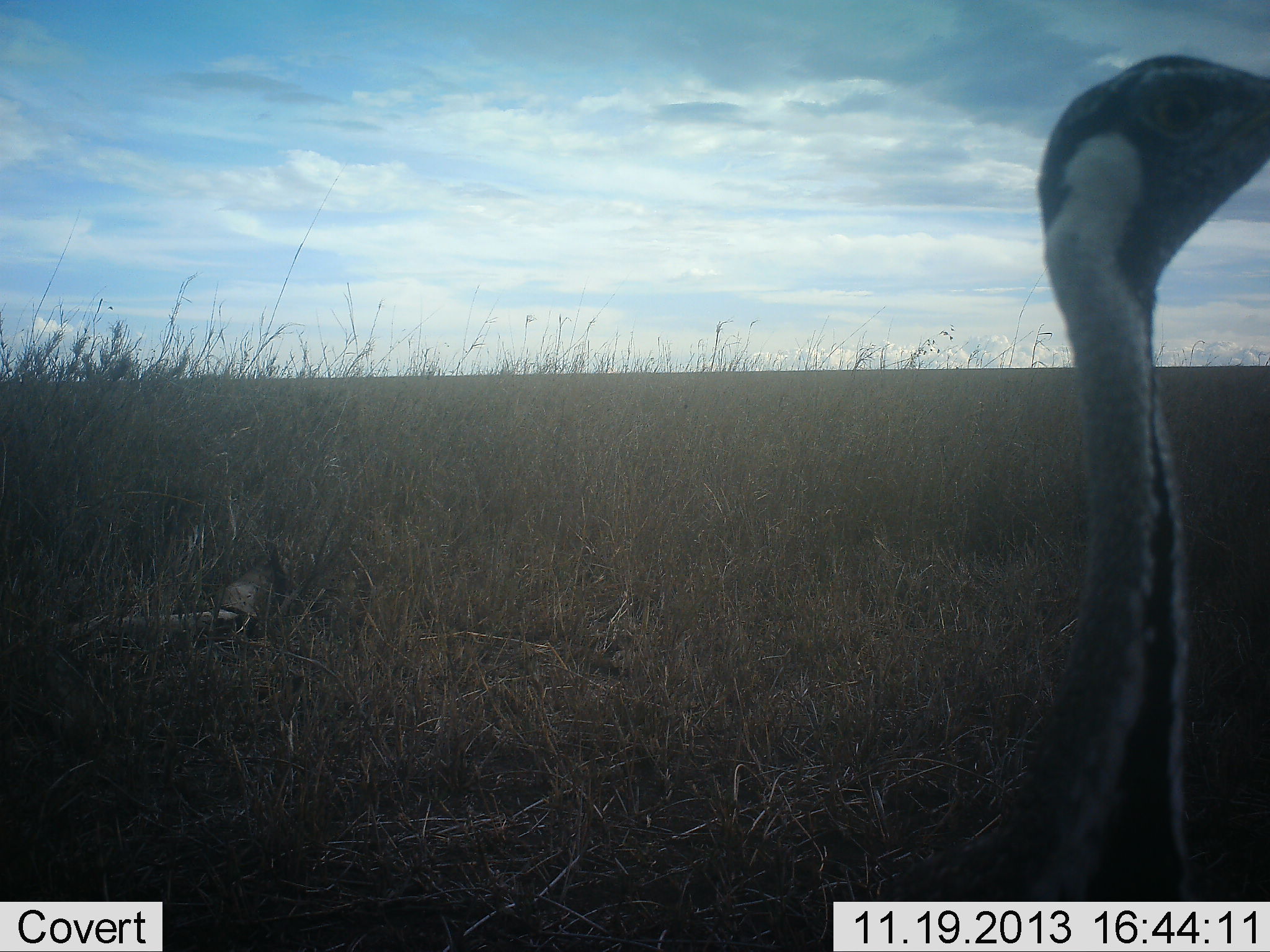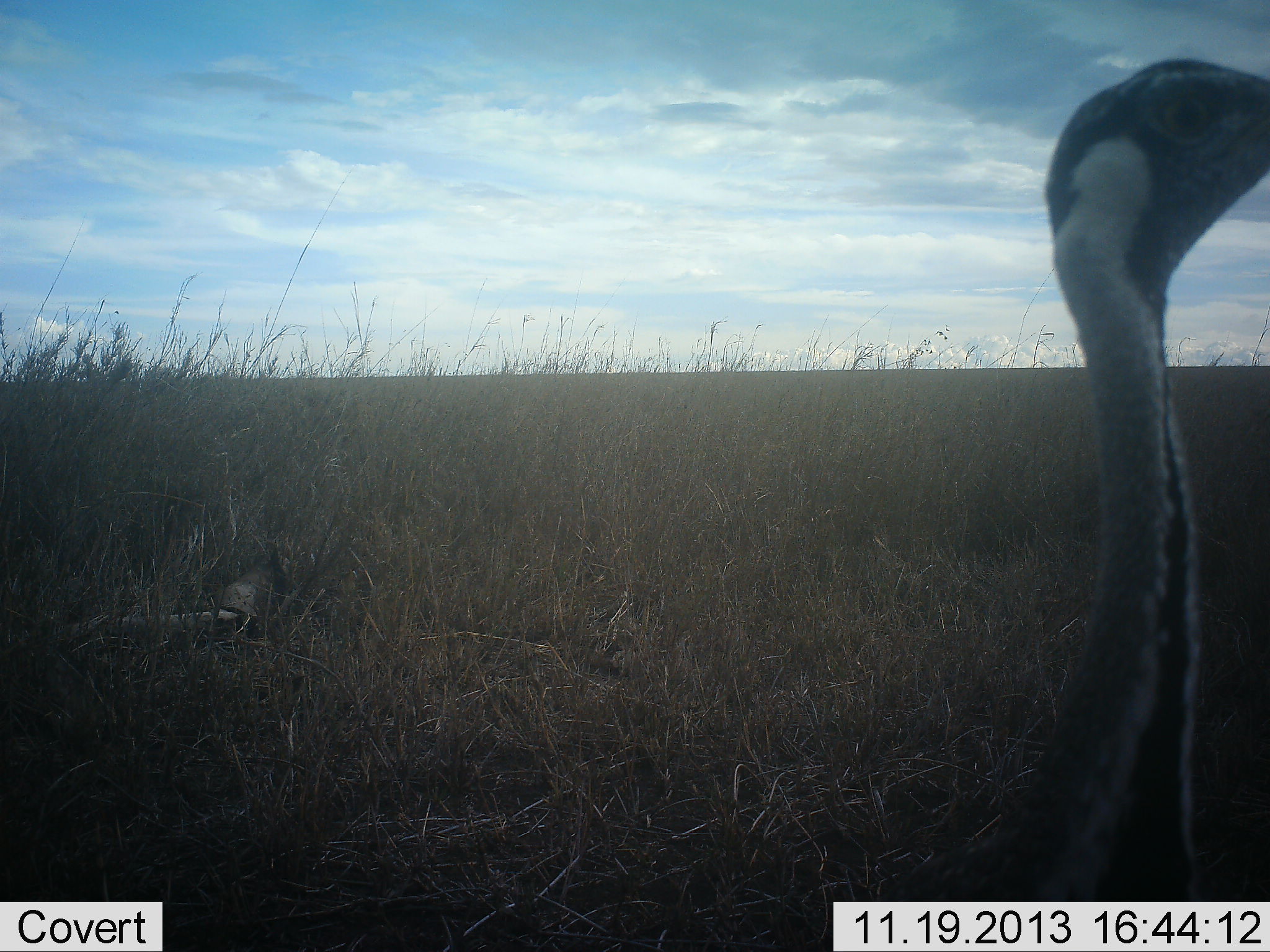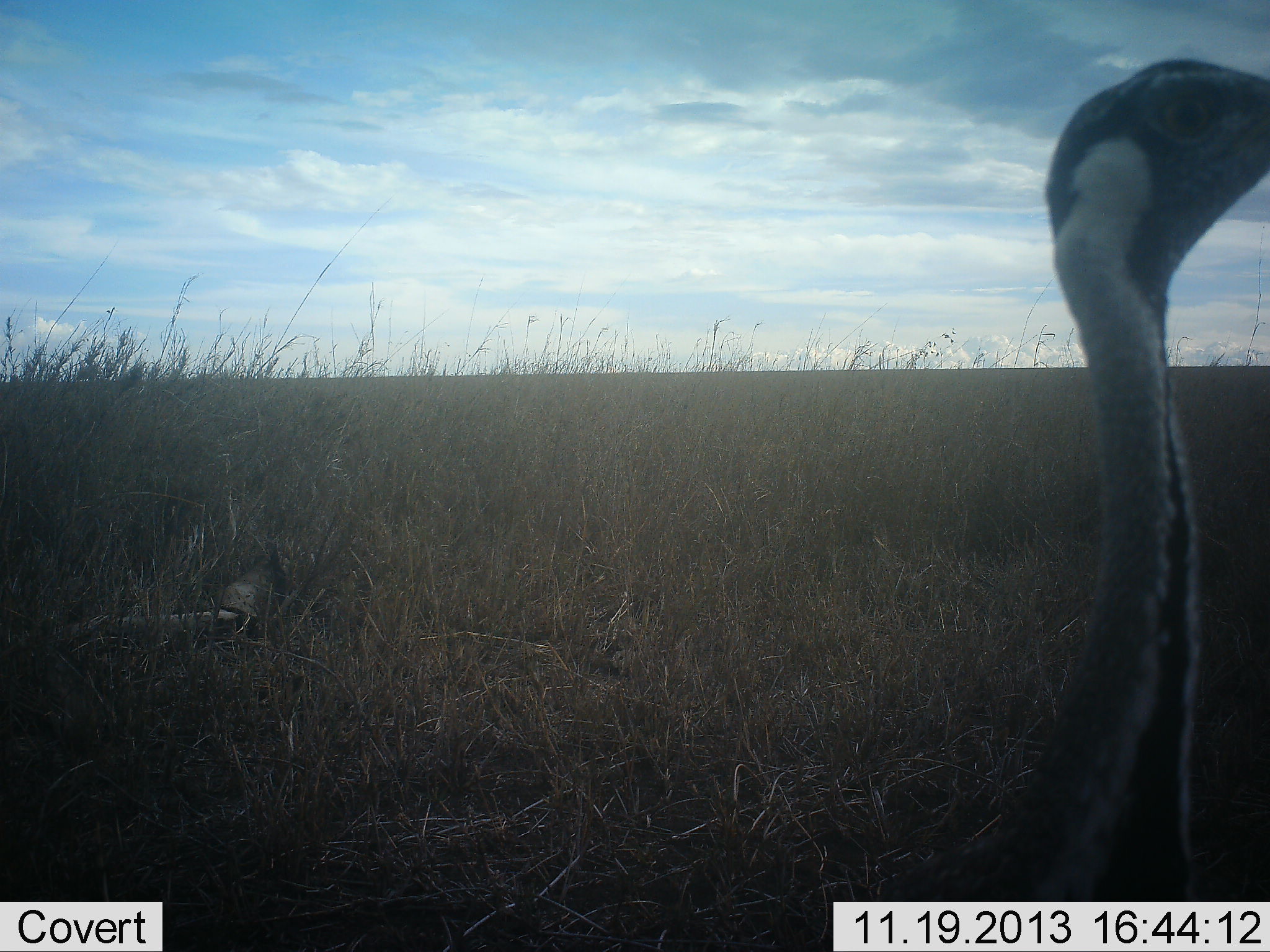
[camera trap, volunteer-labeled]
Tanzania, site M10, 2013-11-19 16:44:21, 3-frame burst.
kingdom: Animalia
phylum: Chordata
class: Aves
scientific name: Aves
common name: bird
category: otherbird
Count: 1.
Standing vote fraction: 100%.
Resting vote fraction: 0%.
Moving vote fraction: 0%.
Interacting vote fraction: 10%.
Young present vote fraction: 0%.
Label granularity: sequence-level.